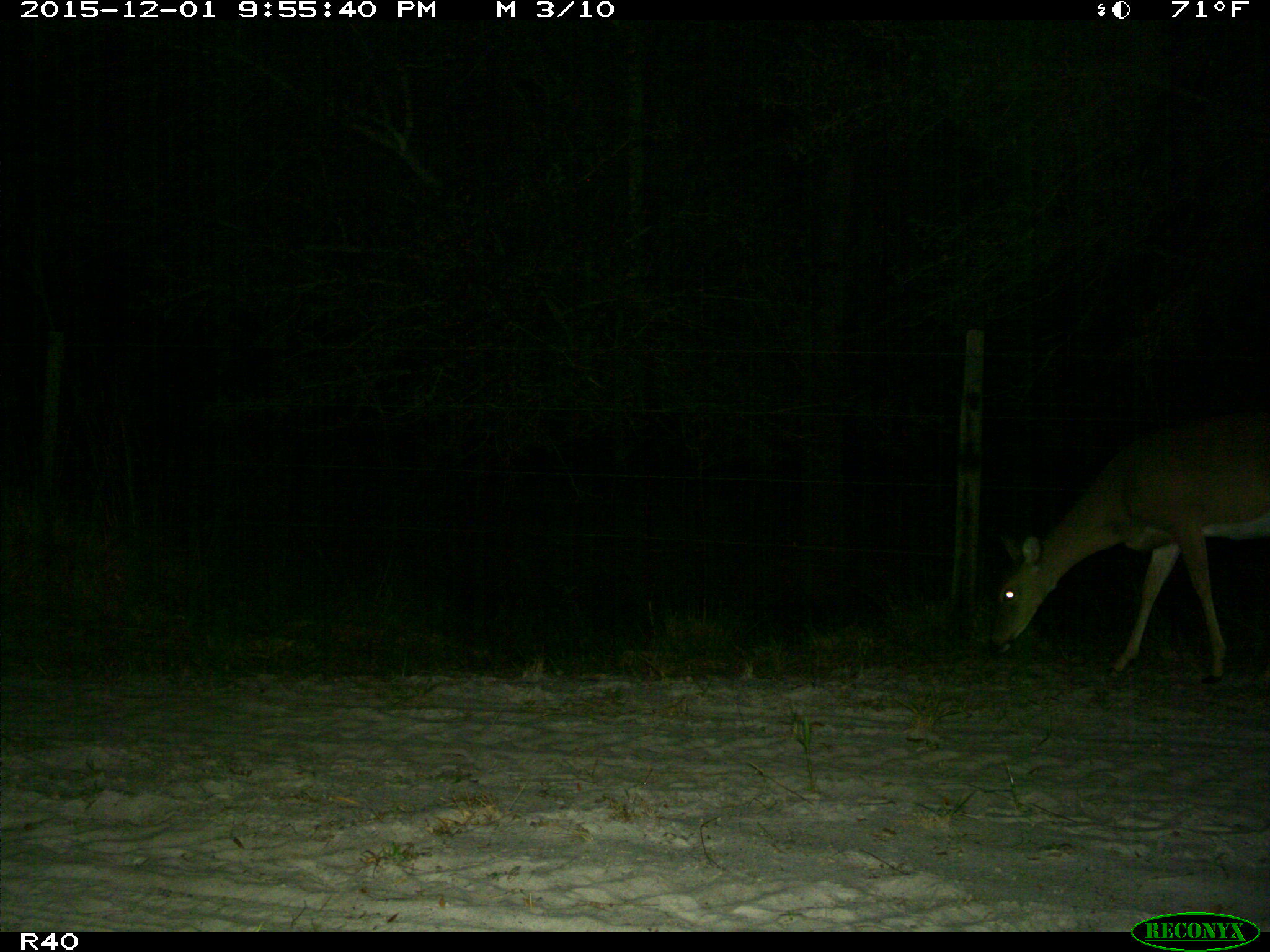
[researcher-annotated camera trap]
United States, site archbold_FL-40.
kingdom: Animalia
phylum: Chordata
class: Mammalia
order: Artiodactyla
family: Cervidae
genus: Odocoileus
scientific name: Odocoileus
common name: deer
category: unidentified deer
Unidentified deer (deer) (Odocoileus).